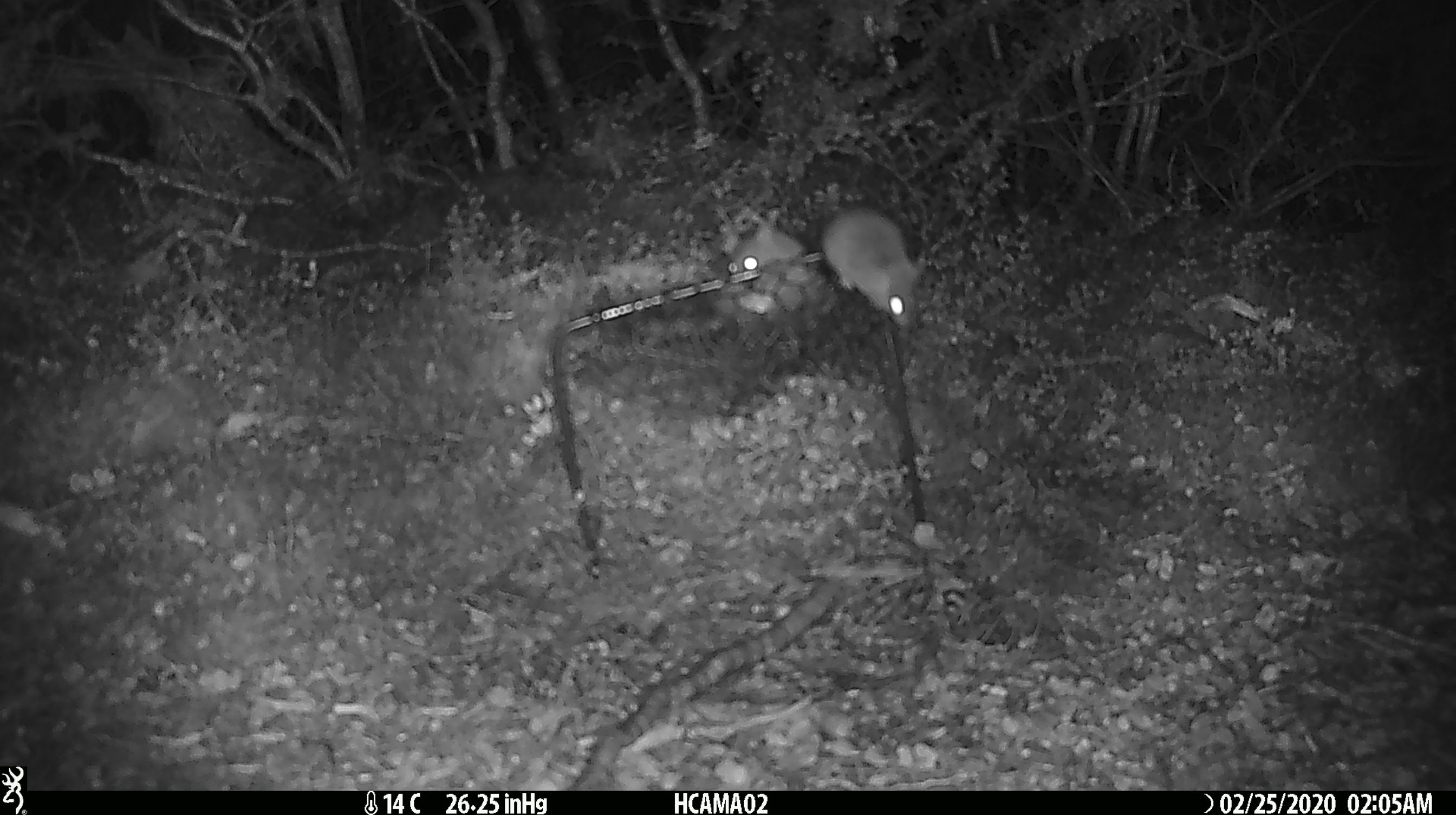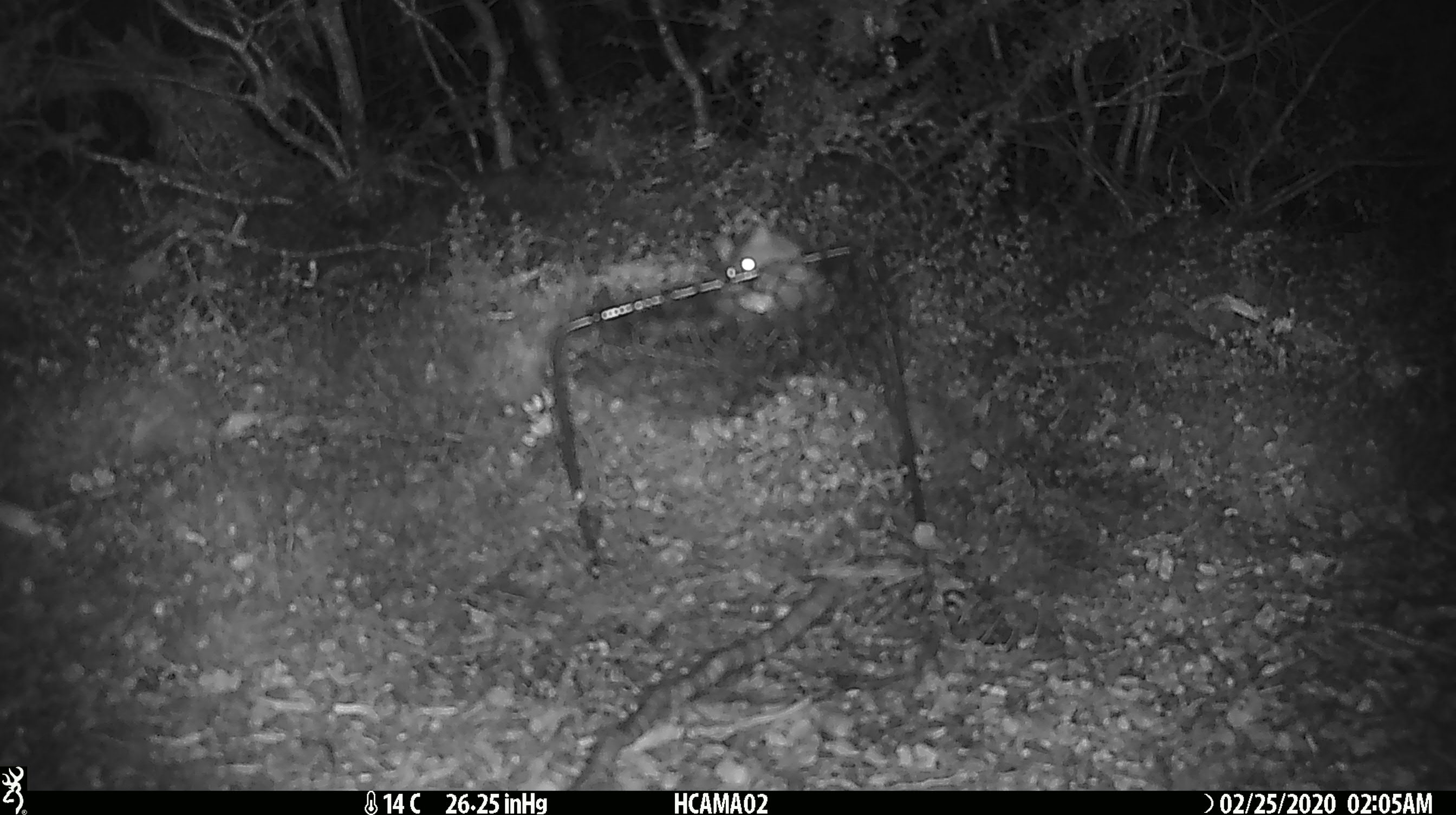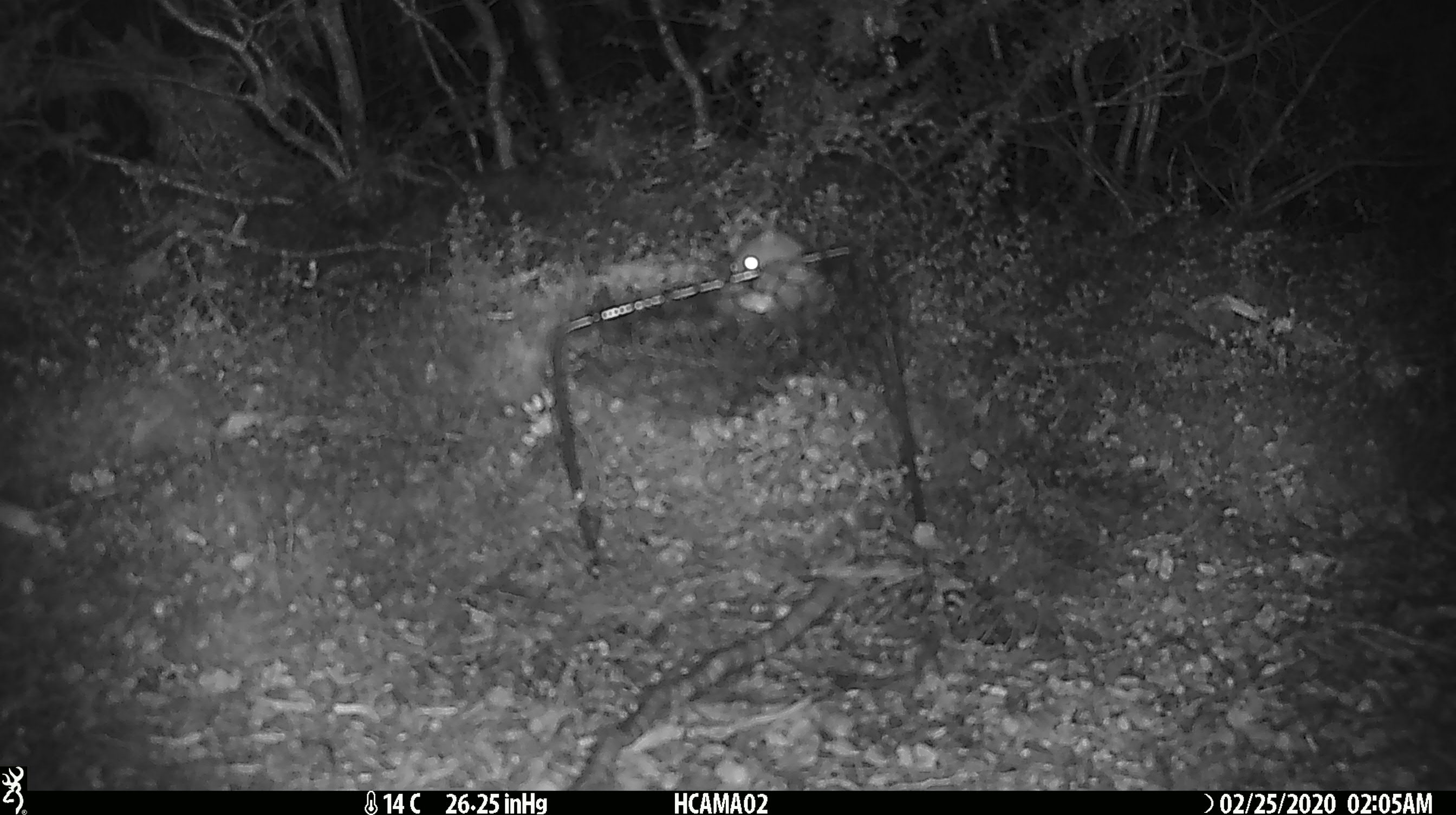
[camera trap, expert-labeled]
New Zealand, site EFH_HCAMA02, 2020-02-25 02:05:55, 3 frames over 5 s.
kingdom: Animalia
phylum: Chordata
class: Mammalia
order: Rodentia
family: Muridae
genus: Mus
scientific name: Mus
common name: mouse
Mouse (Mus).